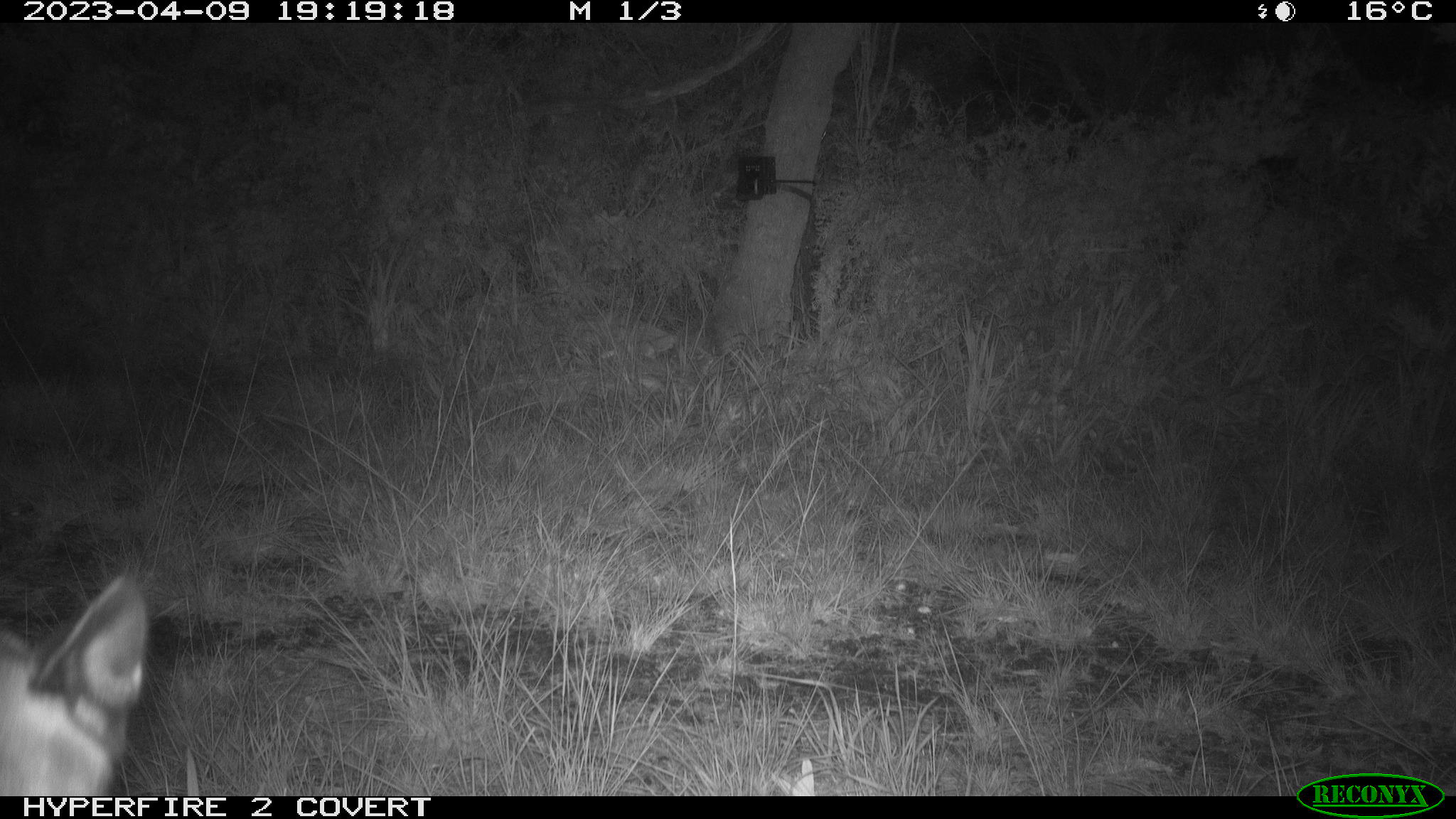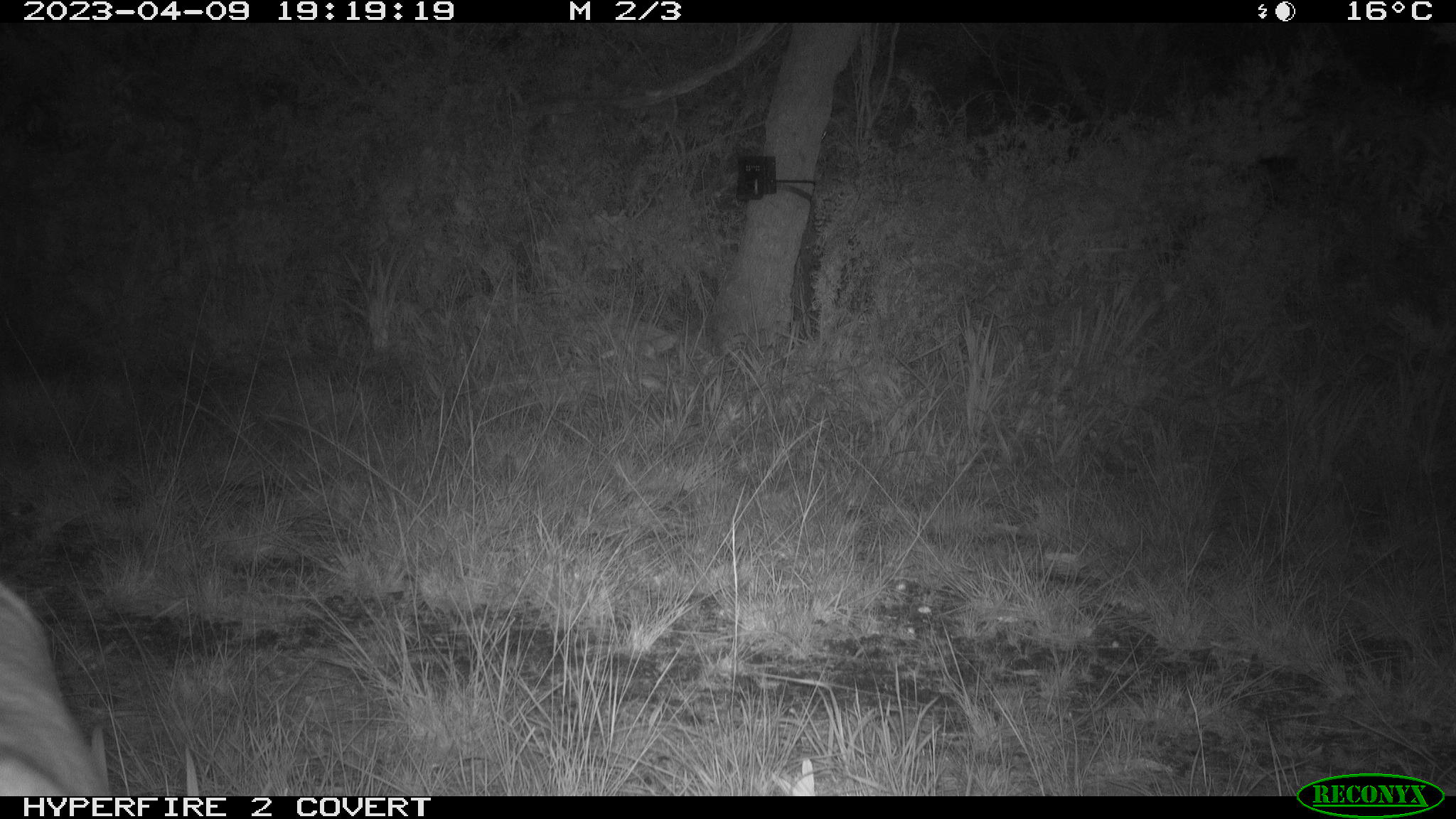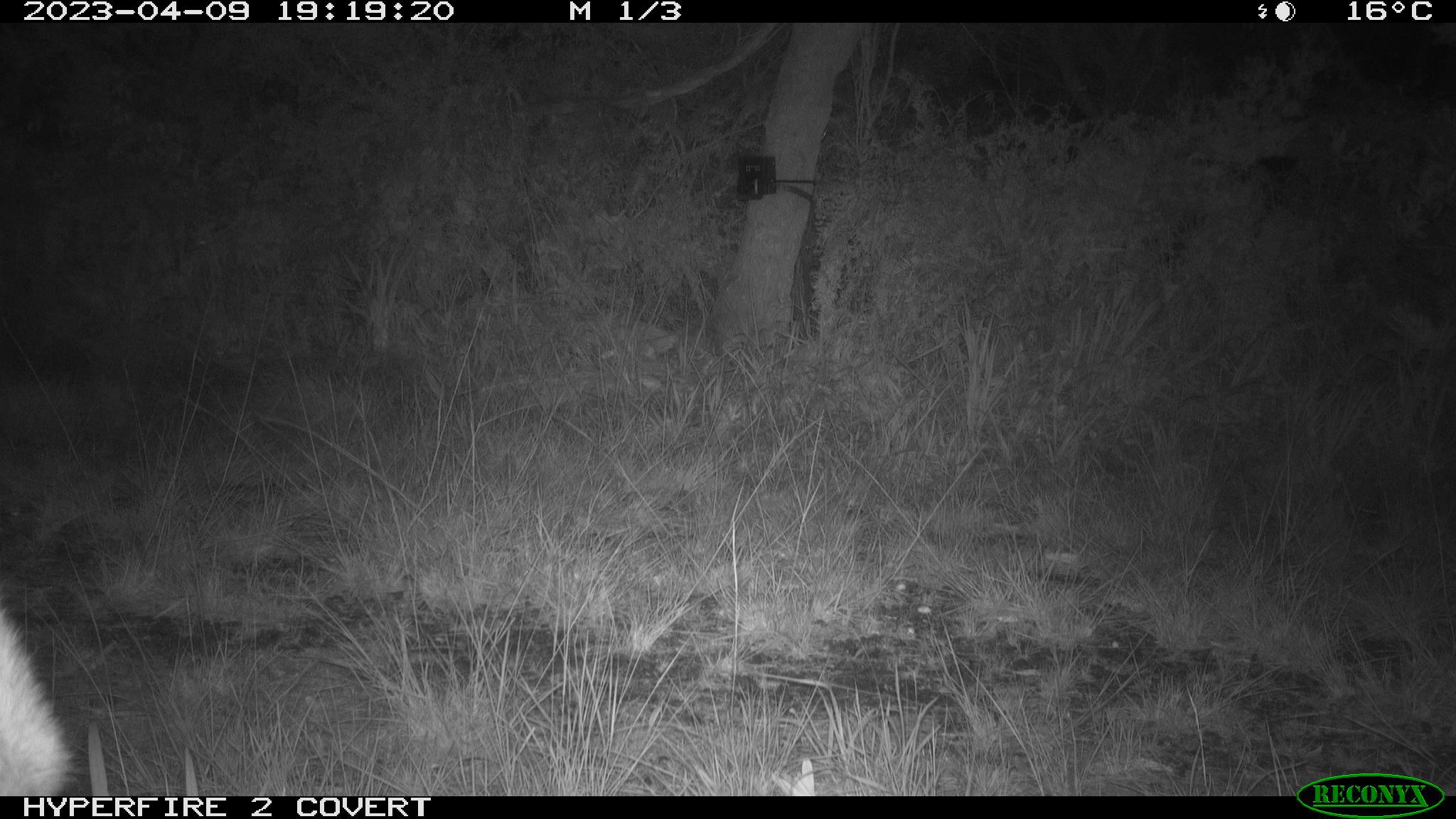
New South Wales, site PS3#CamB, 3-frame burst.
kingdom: Animalia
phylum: Chordata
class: Mammalia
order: Carnivora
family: Canidae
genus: Canis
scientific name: Canis familiaris dingo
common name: dingo